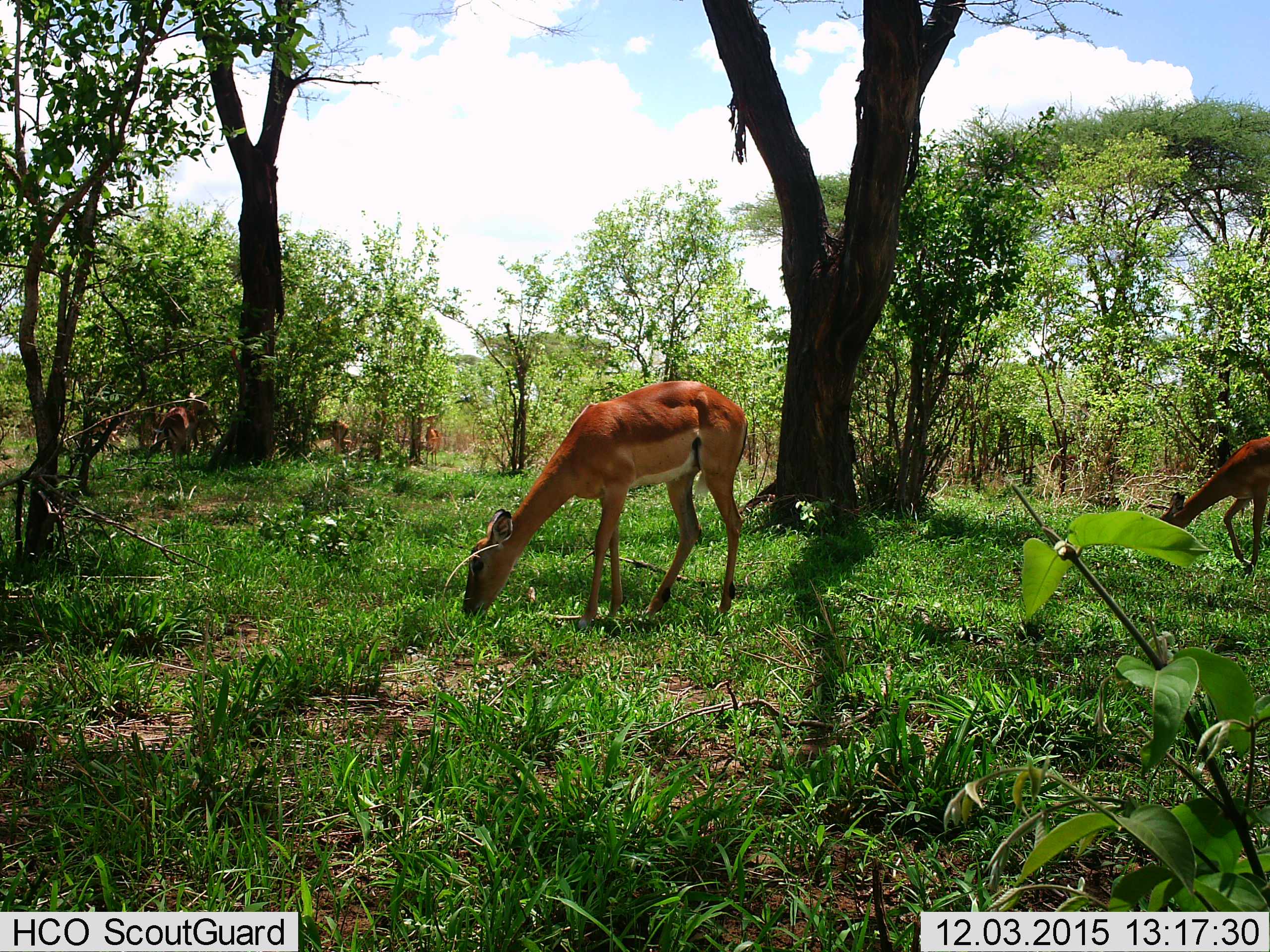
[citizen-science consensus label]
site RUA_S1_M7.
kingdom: Animalia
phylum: Chordata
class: Mammalia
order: Artiodactyla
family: Bovidae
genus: Aepyceros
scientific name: Aepyceros melampus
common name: impala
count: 5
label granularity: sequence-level